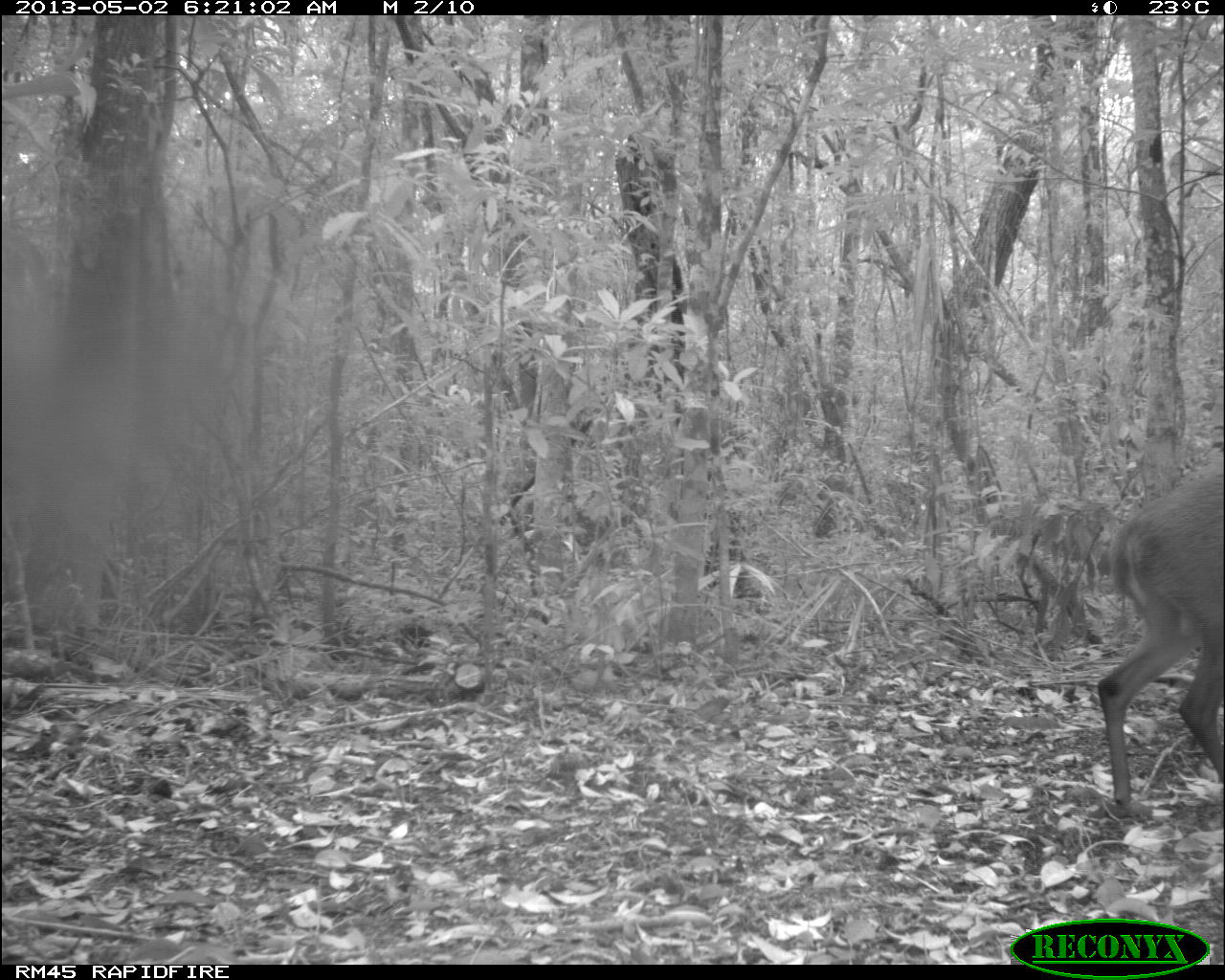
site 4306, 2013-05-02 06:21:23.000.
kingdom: Animalia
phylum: Chordata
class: Mammalia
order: Artiodactyla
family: Cervidae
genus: Mazama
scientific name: Mazama temama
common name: central american red brocket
Mazama temama (central american red brocket), count 1, sex male.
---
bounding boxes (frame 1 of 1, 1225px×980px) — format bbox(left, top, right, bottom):
mazama temama: bbox(1093, 466, 1224, 821)